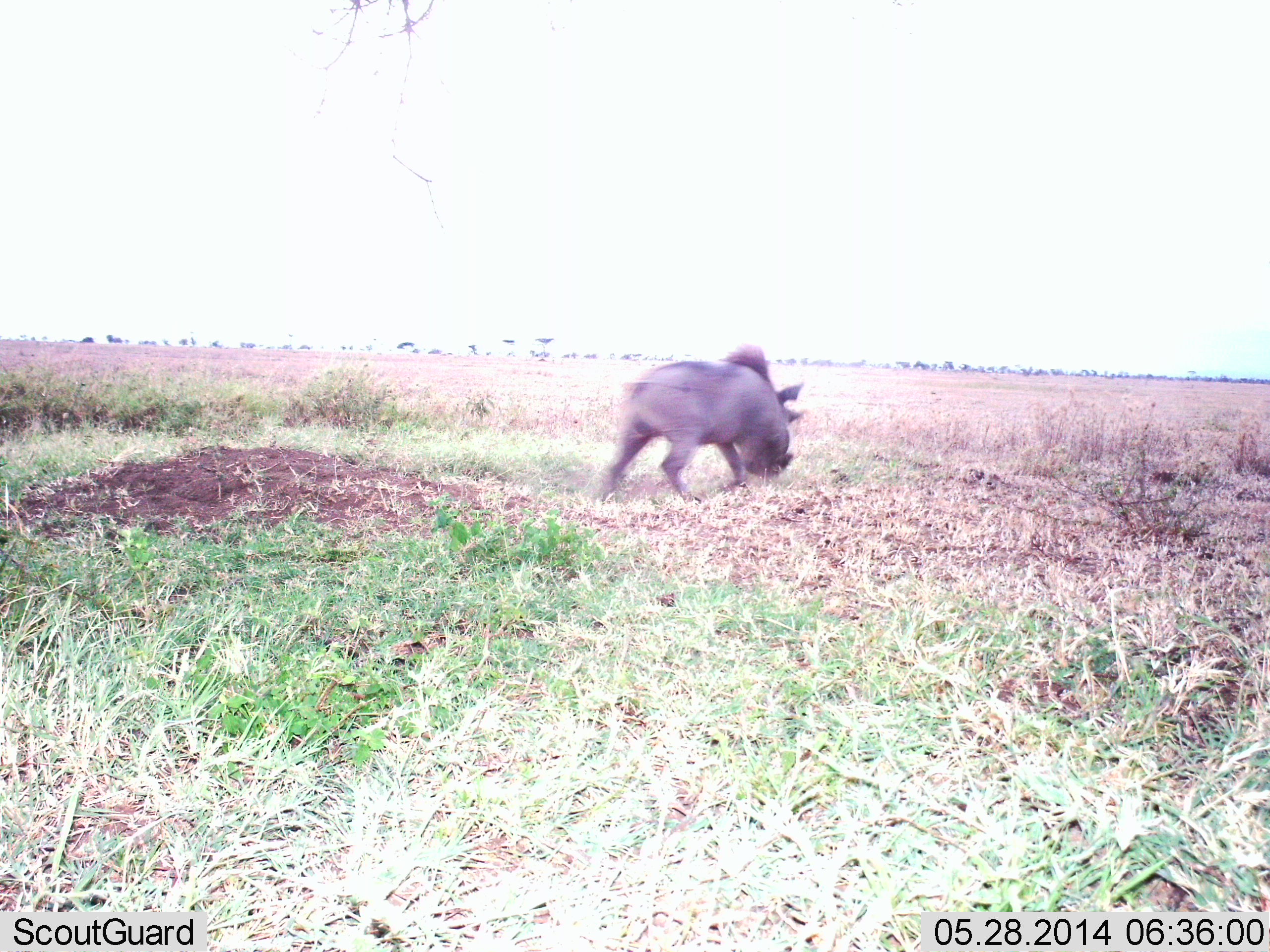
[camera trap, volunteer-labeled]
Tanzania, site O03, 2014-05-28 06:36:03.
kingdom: Animalia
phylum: Chordata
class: Mammalia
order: Artiodactyla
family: Suidae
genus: Phacochoerus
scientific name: Phacochoerus africanus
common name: warthog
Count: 1.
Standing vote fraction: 18%.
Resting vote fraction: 0%.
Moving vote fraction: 45%.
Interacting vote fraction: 0%.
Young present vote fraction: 0%.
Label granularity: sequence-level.